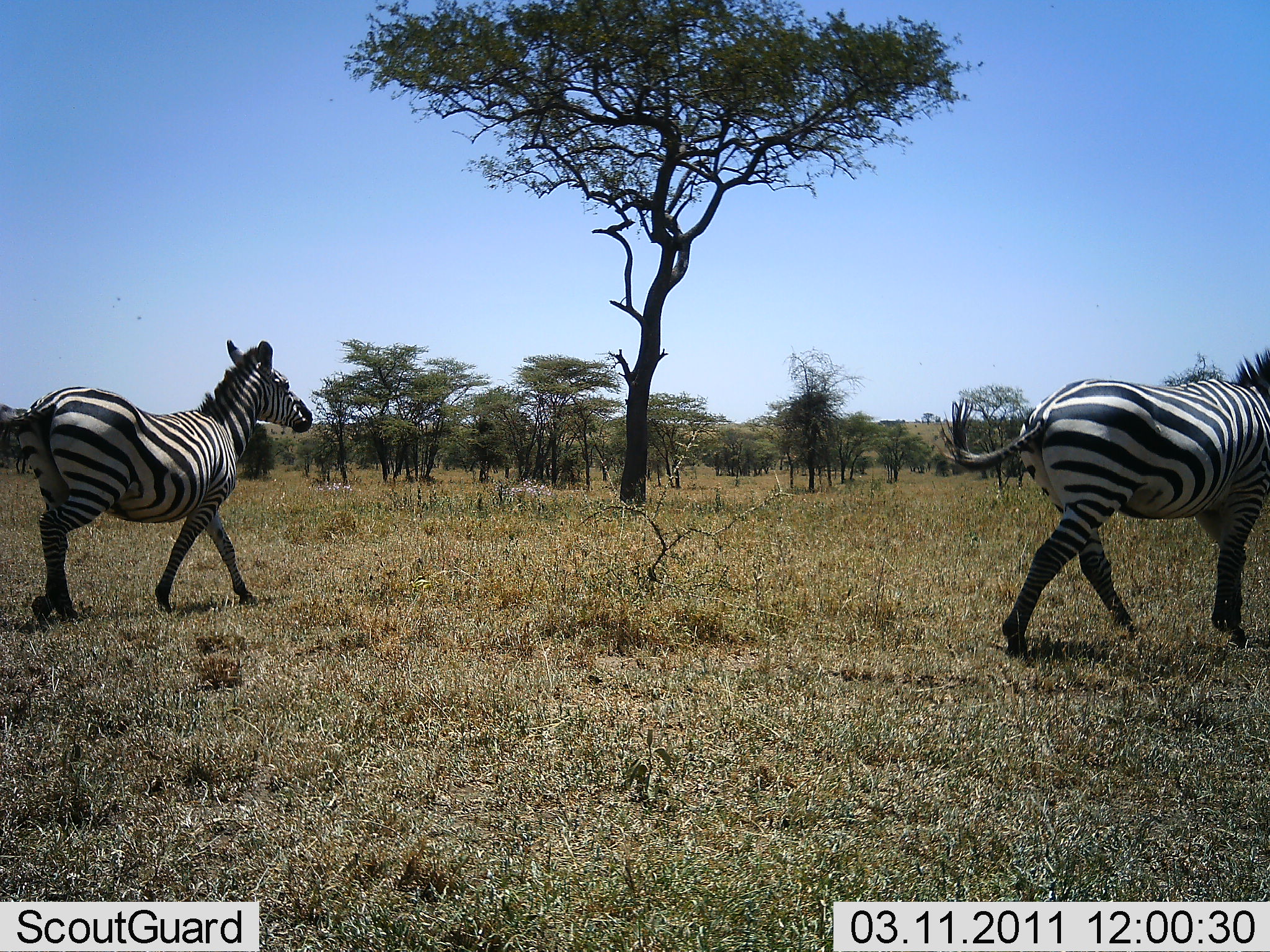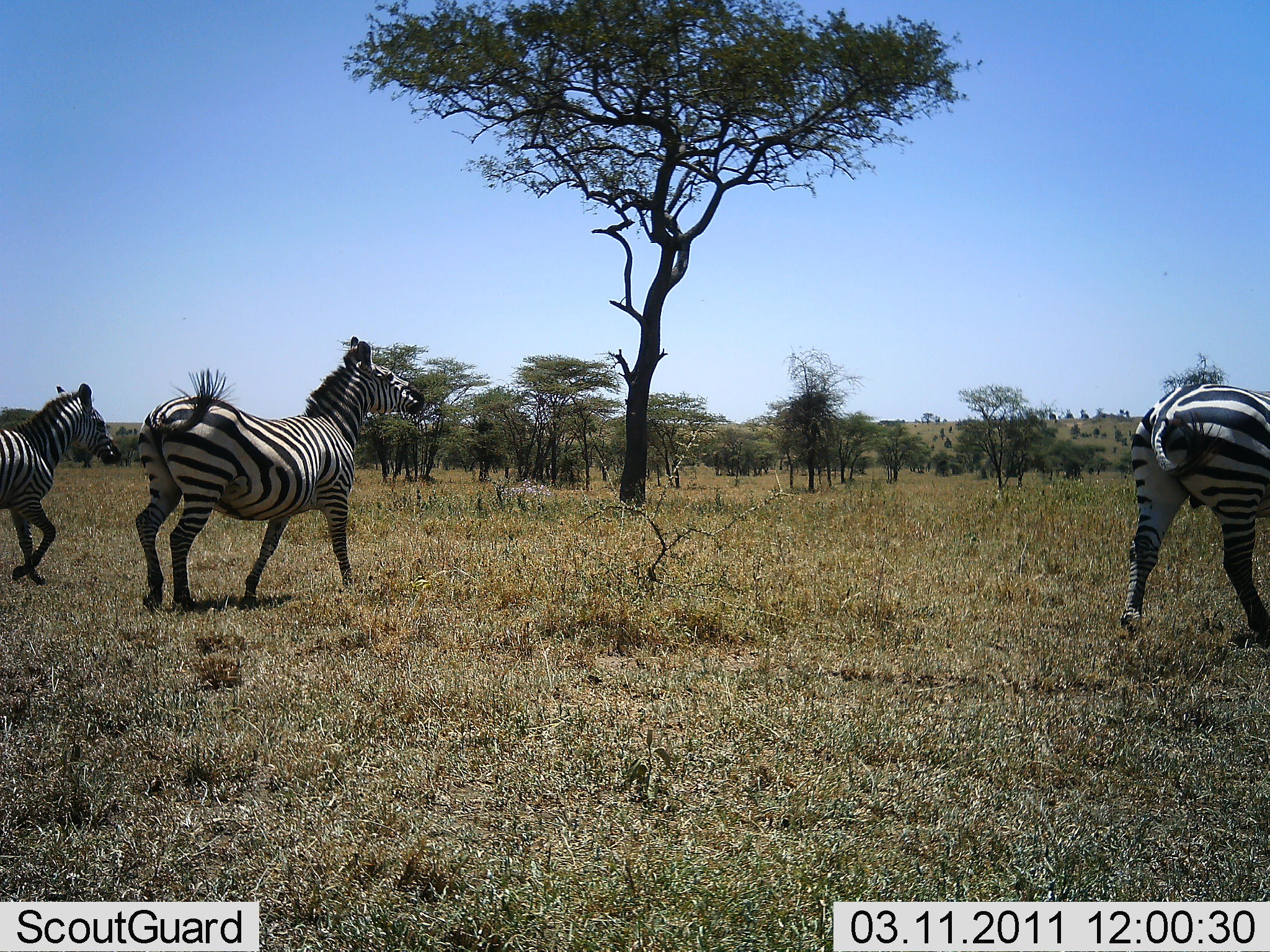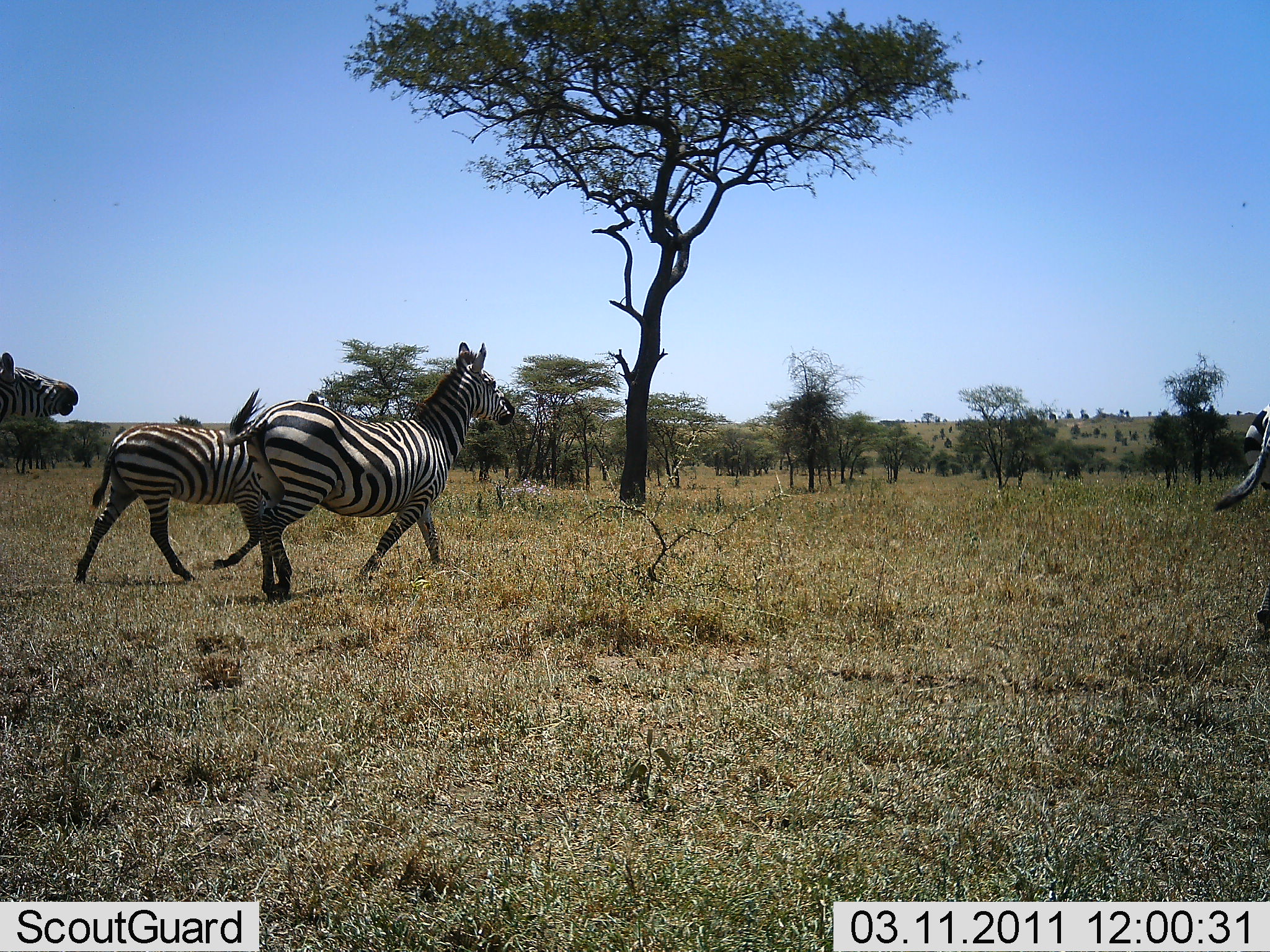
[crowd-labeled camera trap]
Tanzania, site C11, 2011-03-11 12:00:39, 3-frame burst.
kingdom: Animalia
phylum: Chordata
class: Mammalia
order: Perissodactyla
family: Equidae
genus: Equus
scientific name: Equus quagga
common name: plains zebra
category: zebra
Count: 4.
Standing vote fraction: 0%.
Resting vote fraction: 0%.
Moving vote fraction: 100%.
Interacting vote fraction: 0%.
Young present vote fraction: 0%.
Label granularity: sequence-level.